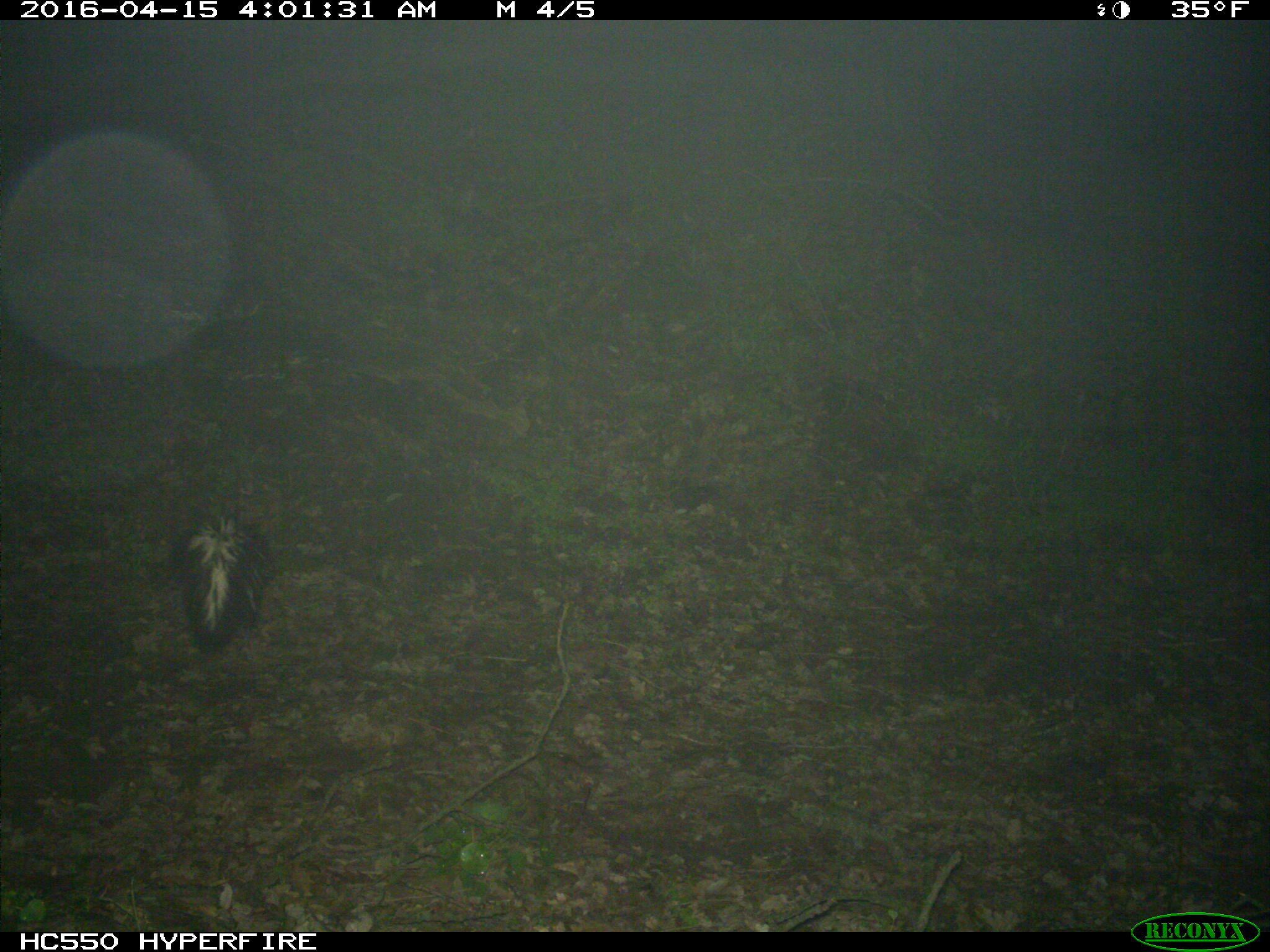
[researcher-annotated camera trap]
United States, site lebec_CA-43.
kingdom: Animalia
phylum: Chordata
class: Mammalia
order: Carnivora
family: Mephitidae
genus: Mephitis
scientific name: Mephitis mephitis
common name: striped skunk